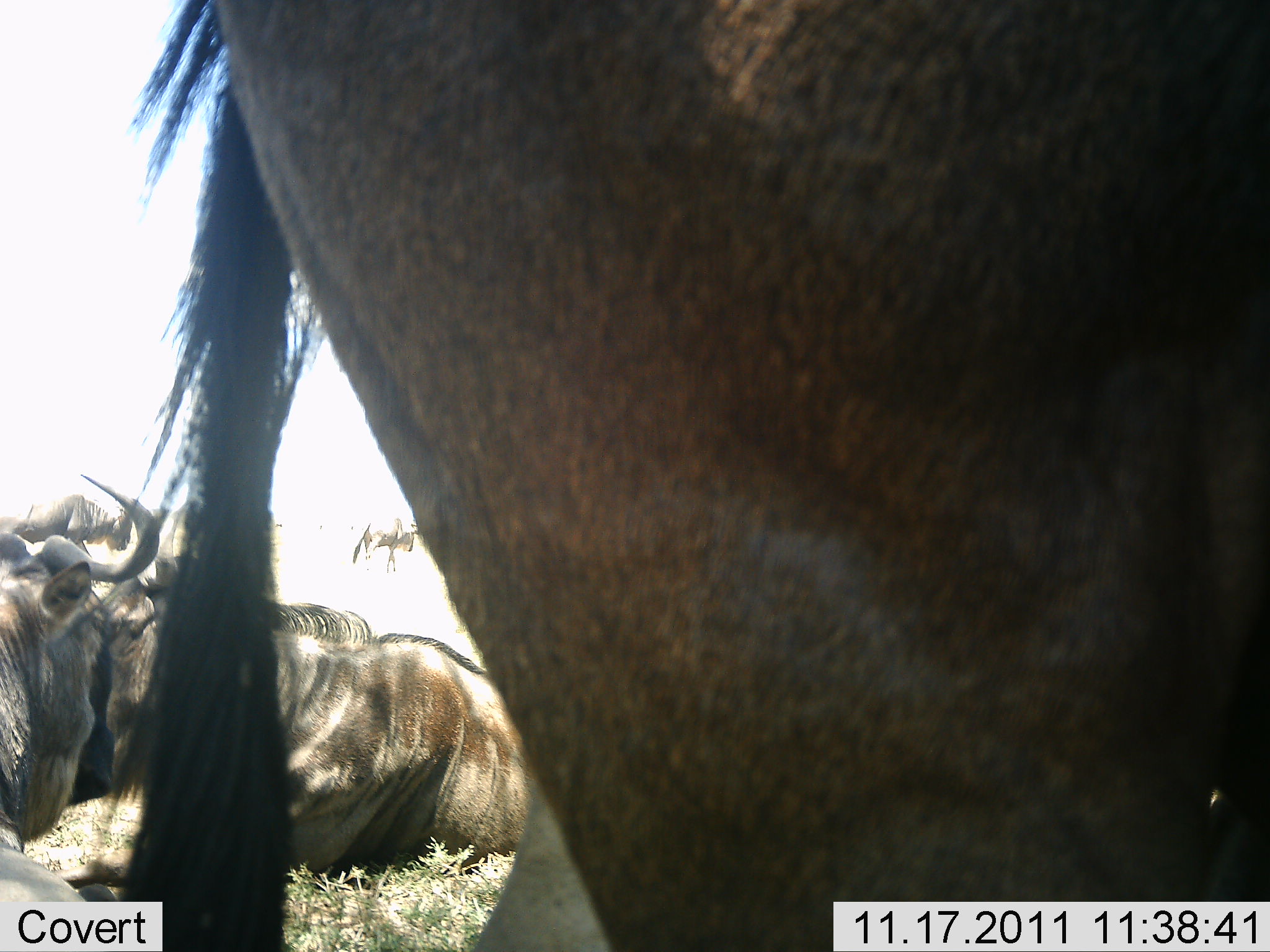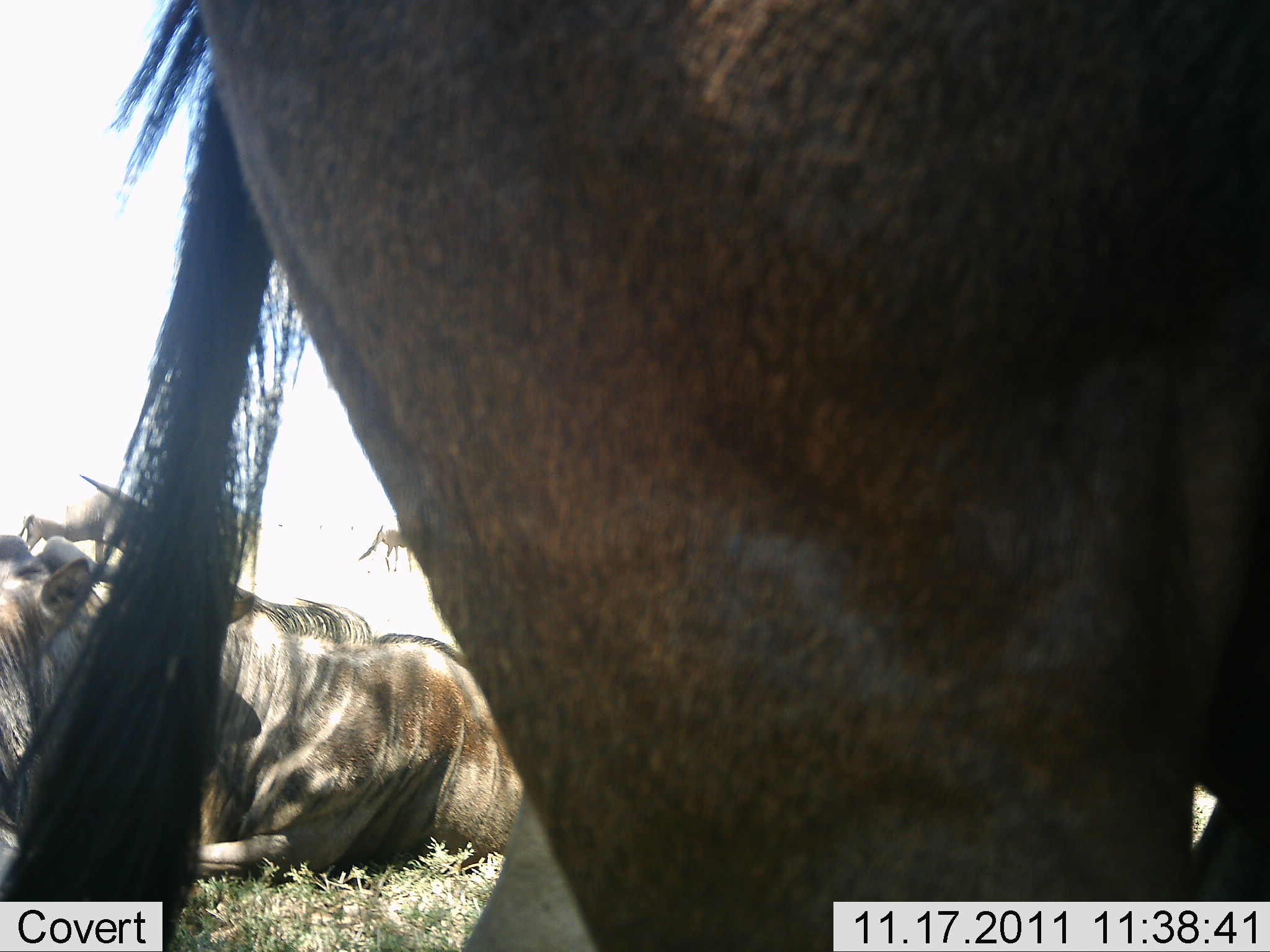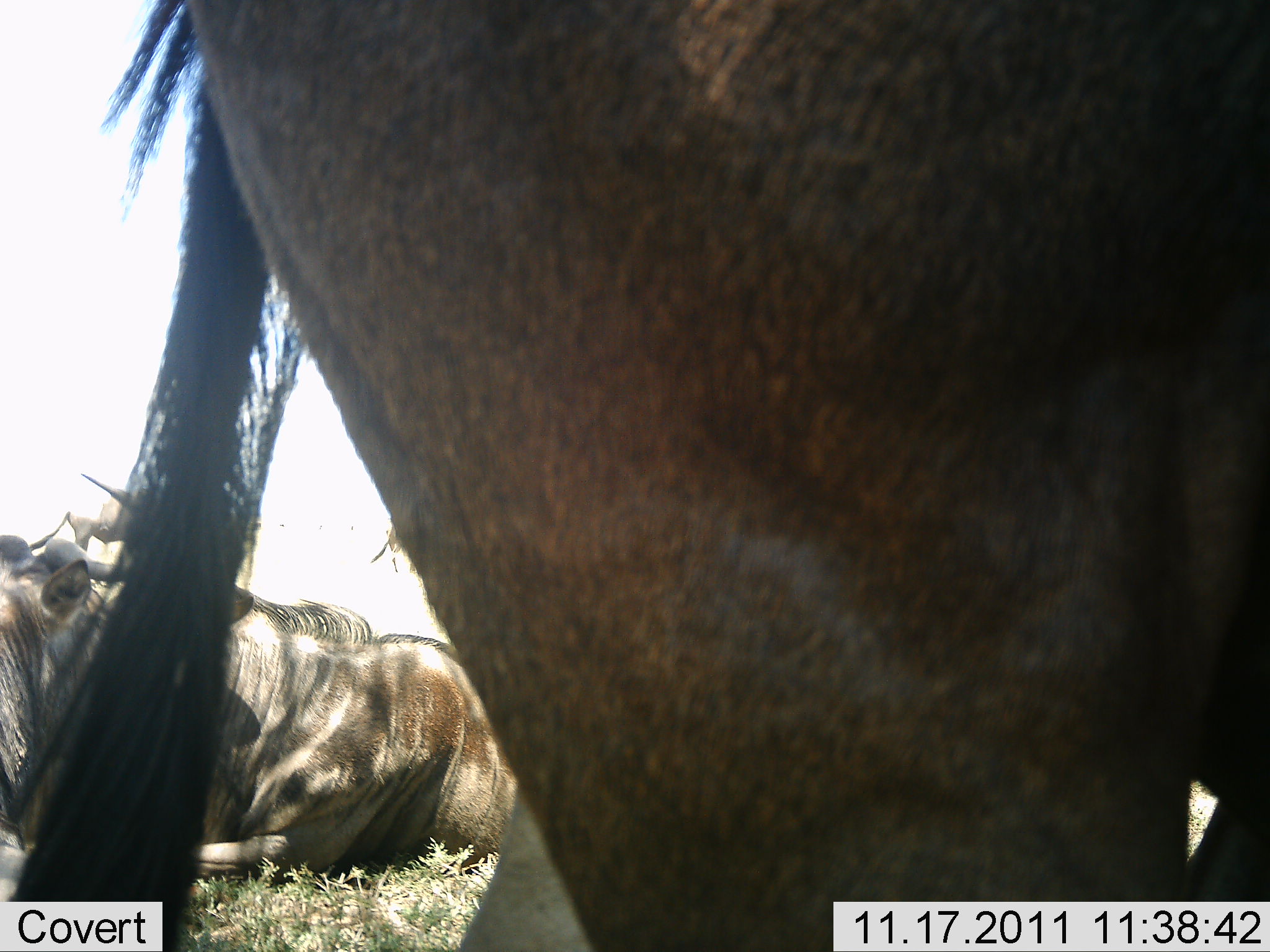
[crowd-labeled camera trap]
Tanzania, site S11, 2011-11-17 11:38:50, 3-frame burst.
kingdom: Animalia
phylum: Chordata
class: Mammalia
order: Artiodactyla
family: Bovidae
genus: Connochaetes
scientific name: Connochaetes taurinus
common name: blue wildebeest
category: wildebeest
Wildebeest (blue wildebeest) (Connochaetes taurinus), count 5. Behavior (volunteer vote fractions): standing 69%, resting 75%, moving 12%, interacting 6%. Young present (vote fraction): 0%. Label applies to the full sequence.